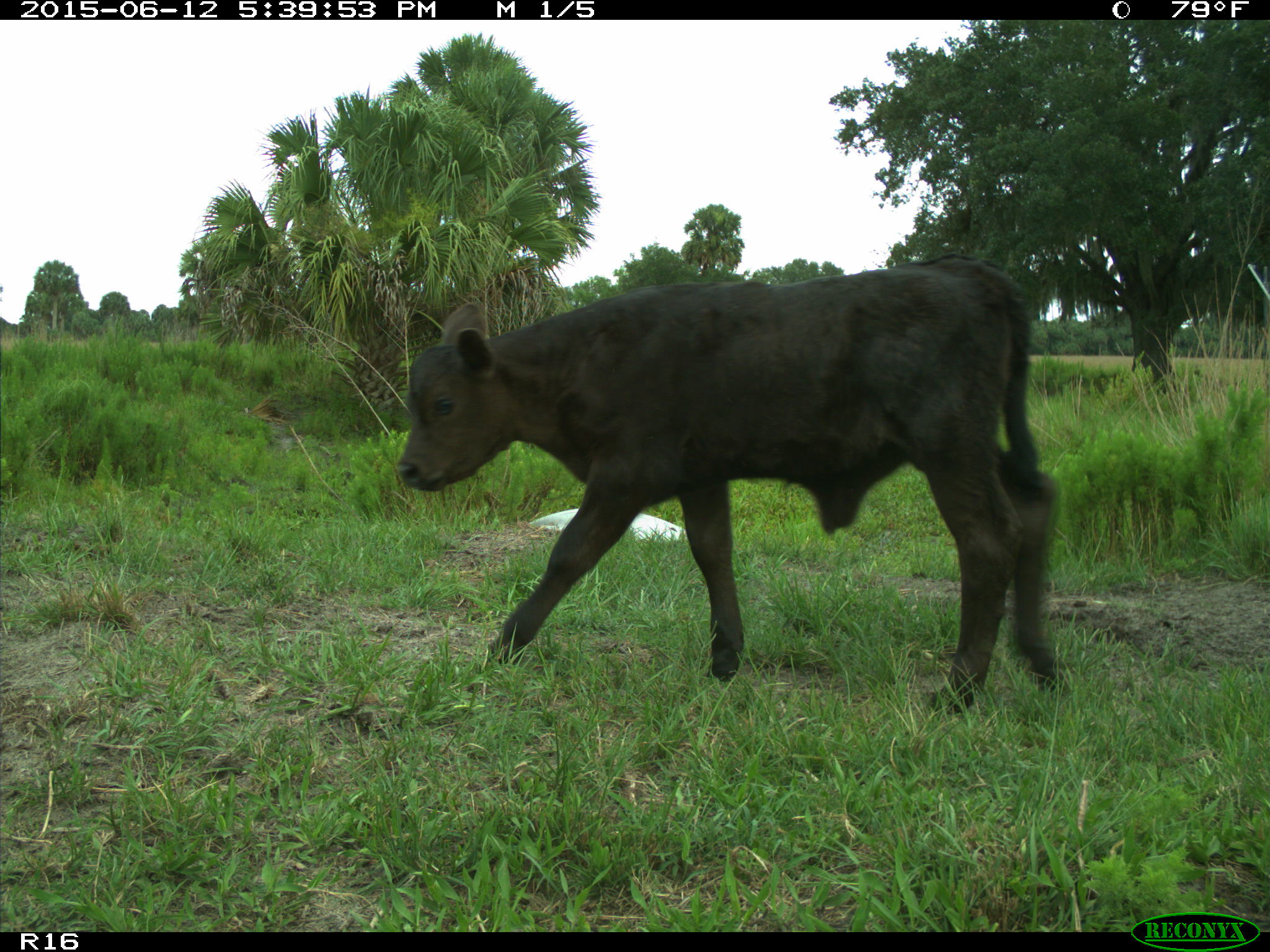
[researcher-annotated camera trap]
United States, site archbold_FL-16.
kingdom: Animalia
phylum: Chordata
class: Mammalia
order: Artiodactyla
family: Bovidae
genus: Bos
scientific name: Bos taurus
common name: domestic cow